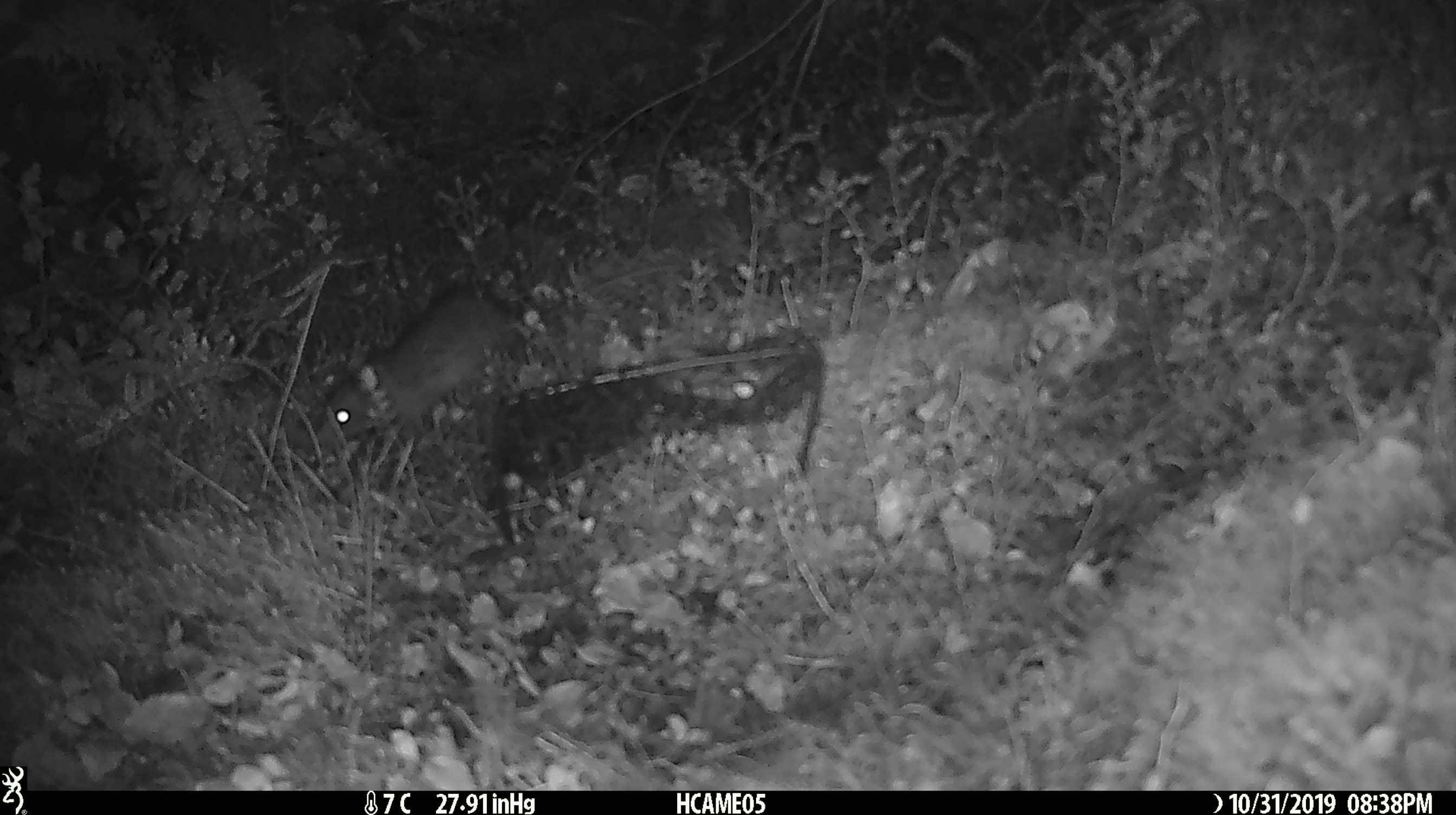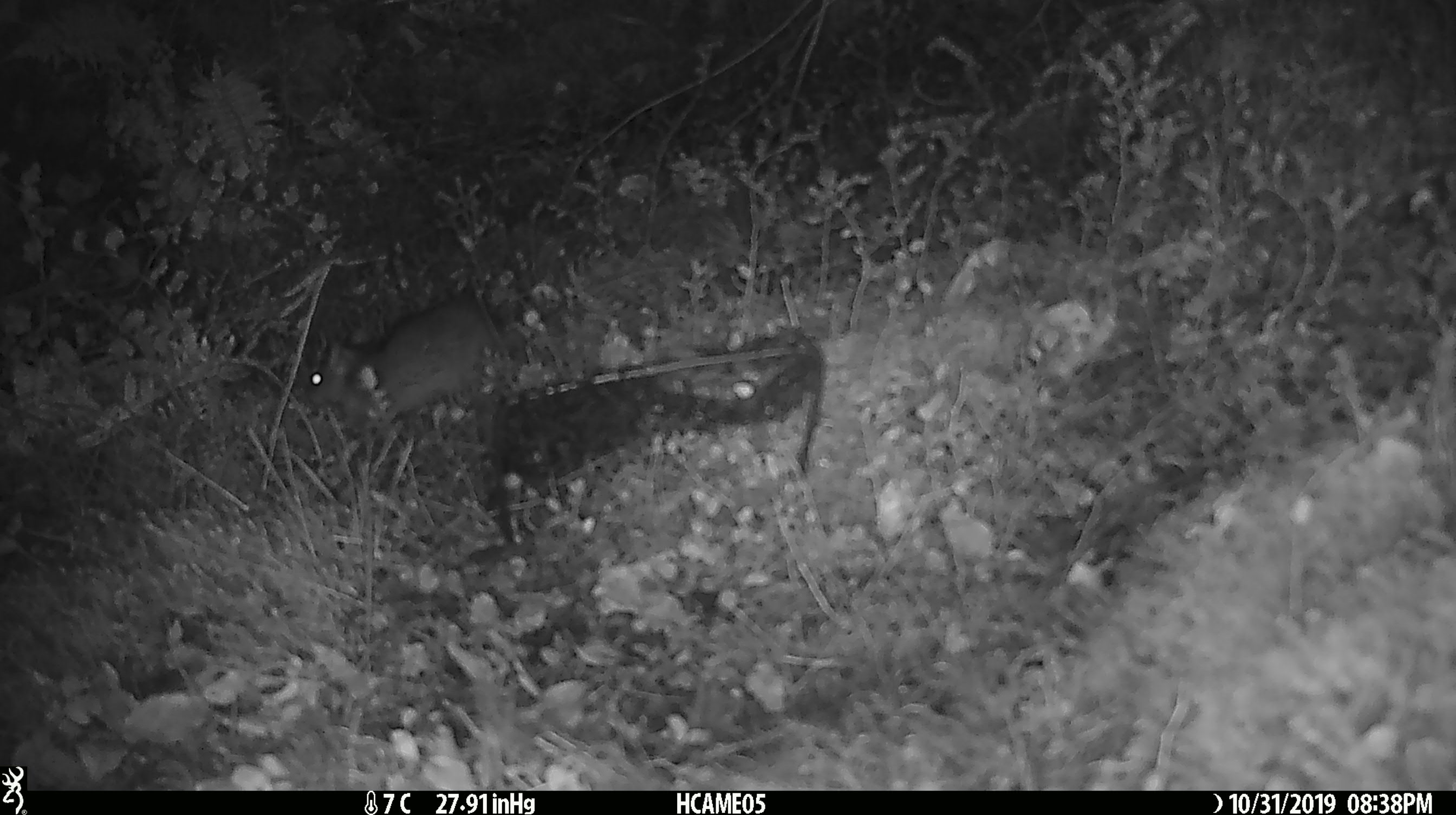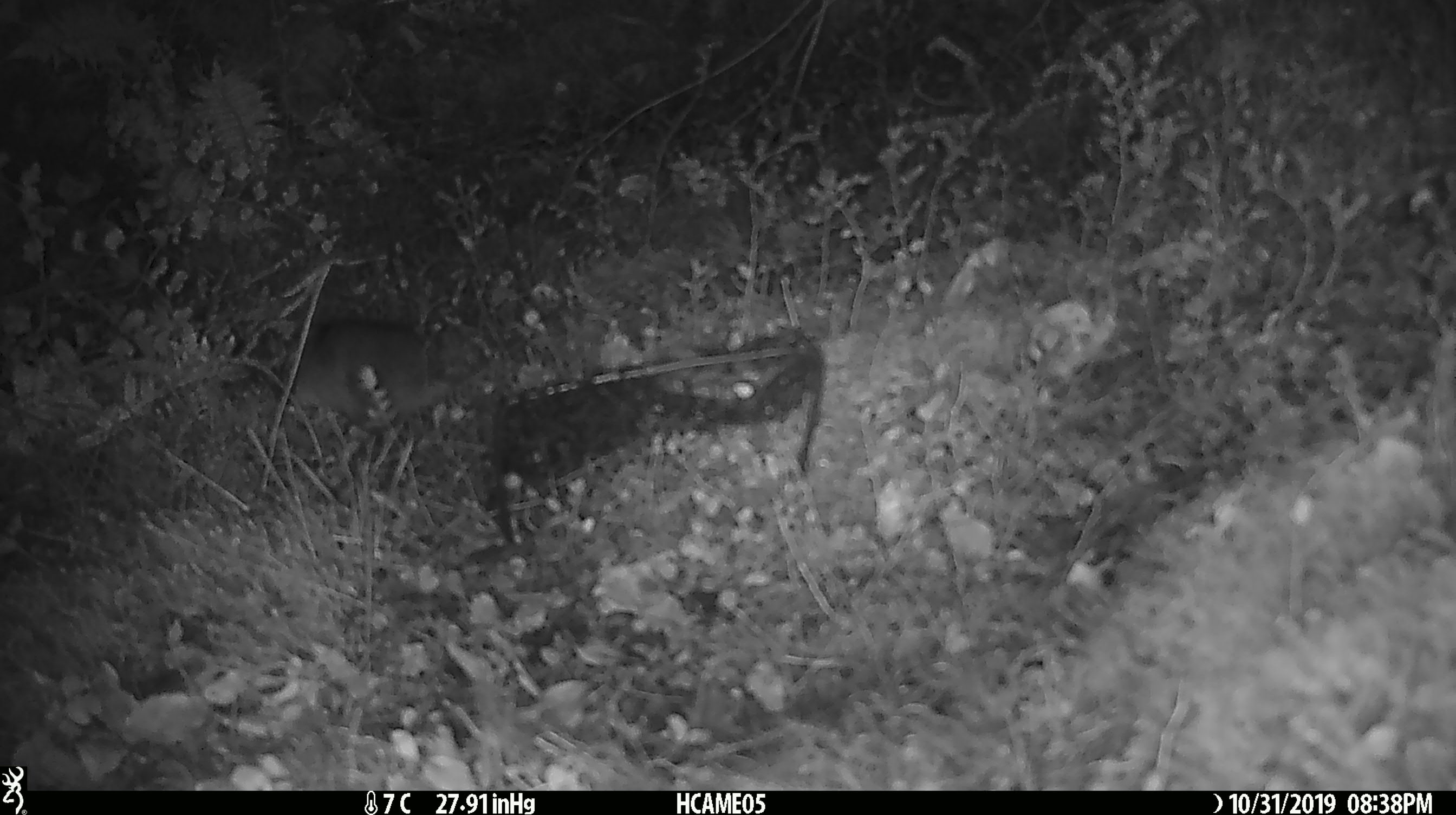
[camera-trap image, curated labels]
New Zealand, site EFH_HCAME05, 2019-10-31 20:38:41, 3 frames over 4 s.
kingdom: Animalia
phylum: Chordata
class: Mammalia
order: Rodentia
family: Muridae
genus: Rattus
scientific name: Rattus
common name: rat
Rat (Rattus).